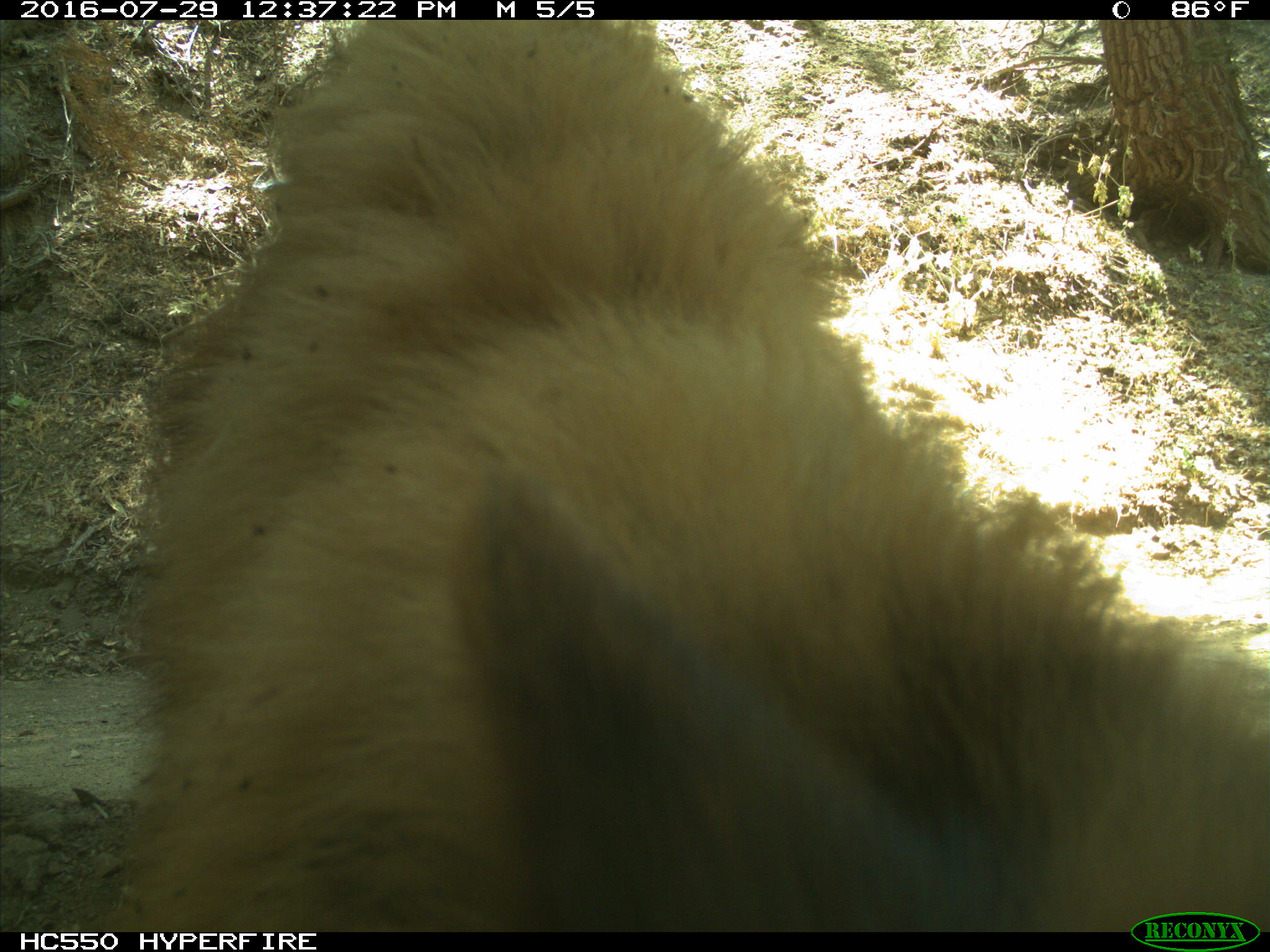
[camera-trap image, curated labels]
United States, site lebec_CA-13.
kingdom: Animalia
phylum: Chordata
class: Mammalia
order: Carnivora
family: Ursidae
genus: Ursus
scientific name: Ursus americanus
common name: american black bear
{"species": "Ursus americanus (american black bear)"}